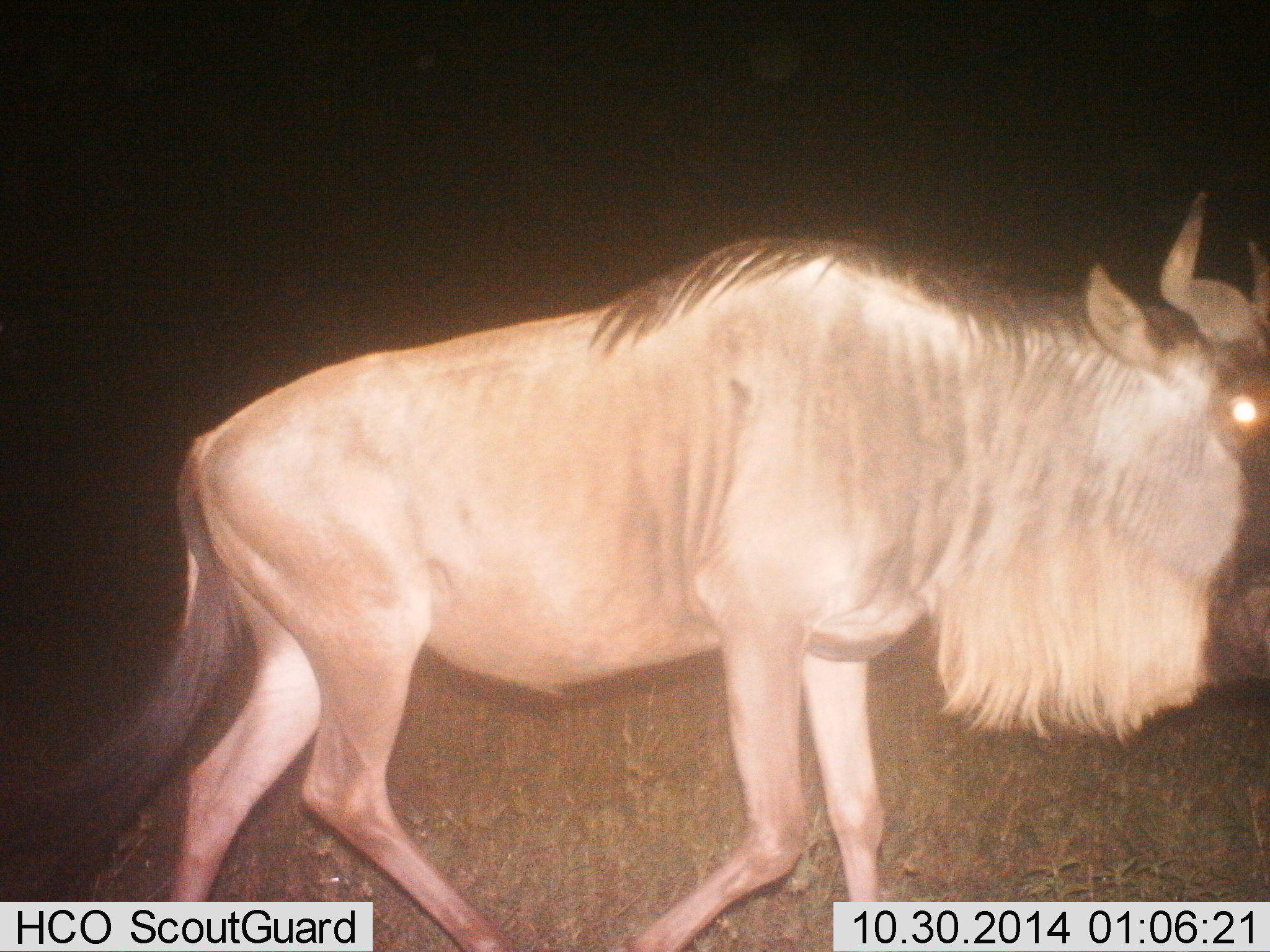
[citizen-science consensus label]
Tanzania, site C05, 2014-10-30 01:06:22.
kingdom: Animalia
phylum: Chordata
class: Mammalia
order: Artiodactyla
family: Bovidae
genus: Connochaetes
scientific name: Connochaetes taurinus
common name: blue wildebeest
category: wildebeest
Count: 1.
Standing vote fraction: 10%.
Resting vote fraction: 0%.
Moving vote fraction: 90%.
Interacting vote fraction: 0%.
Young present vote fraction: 0%.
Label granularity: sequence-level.